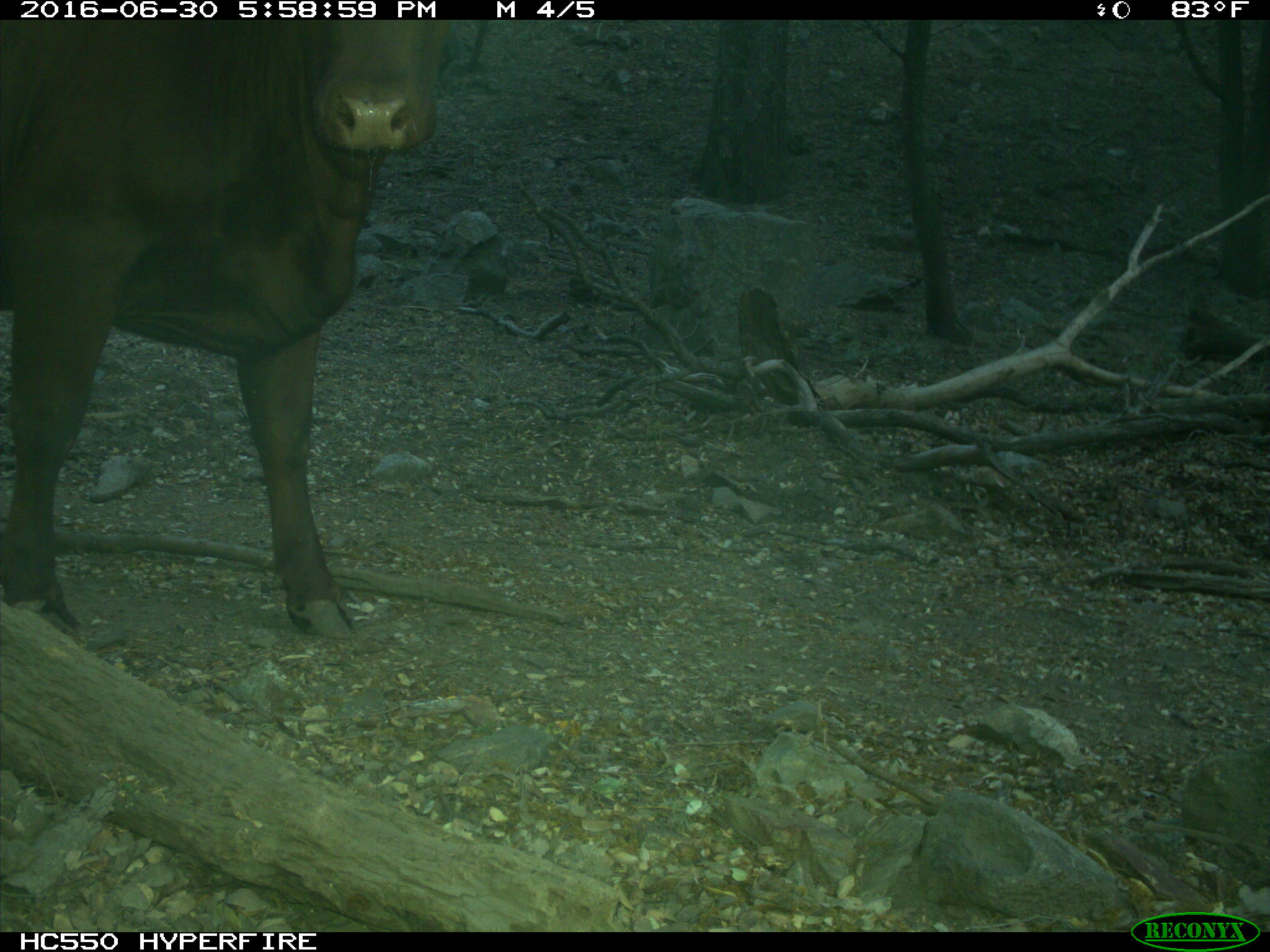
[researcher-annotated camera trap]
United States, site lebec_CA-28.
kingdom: Animalia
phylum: Chordata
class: Mammalia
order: Artiodactyla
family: Bovidae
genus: Bos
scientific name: Bos taurus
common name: domestic cow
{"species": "Bos taurus (domestic cow)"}